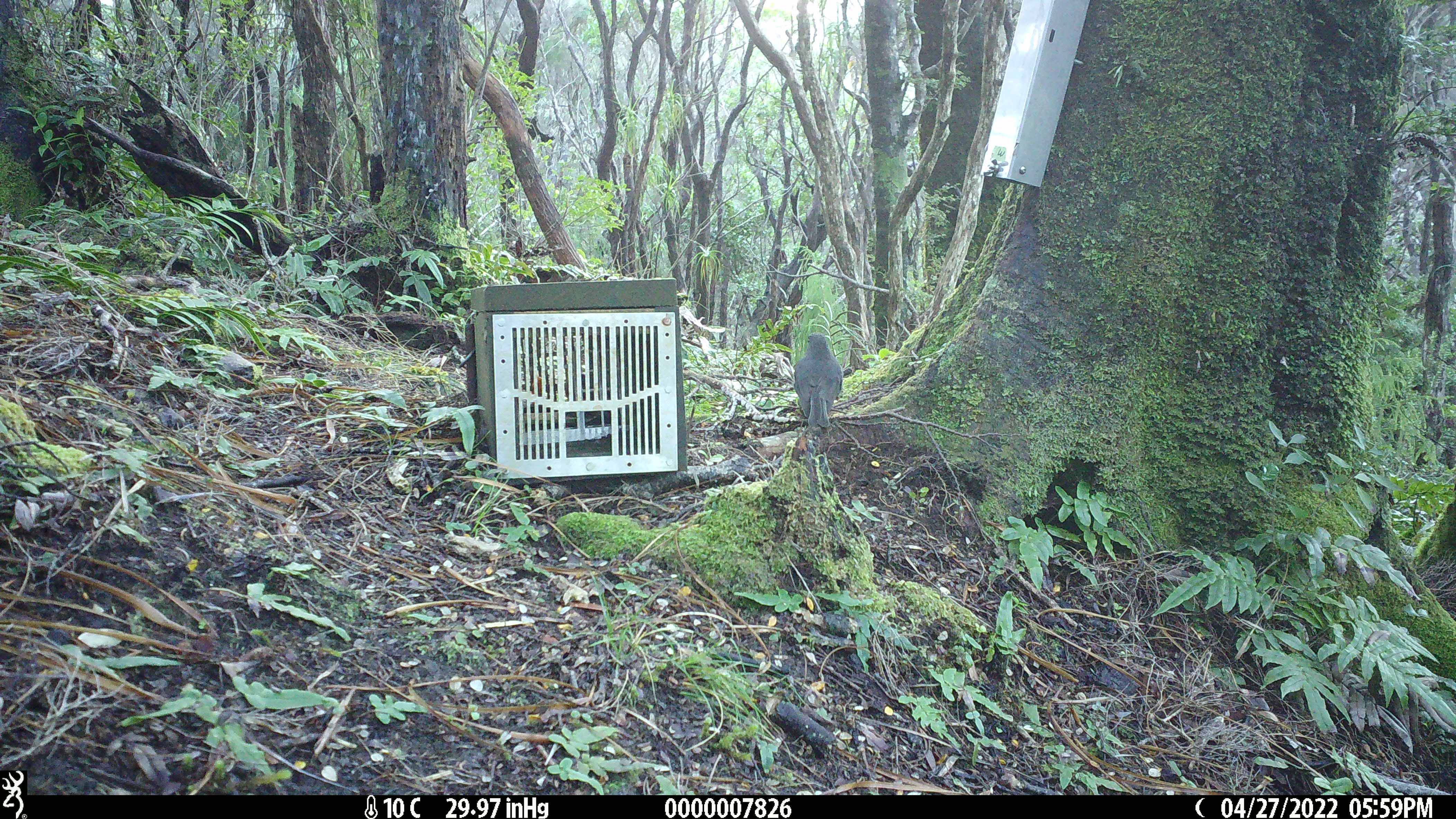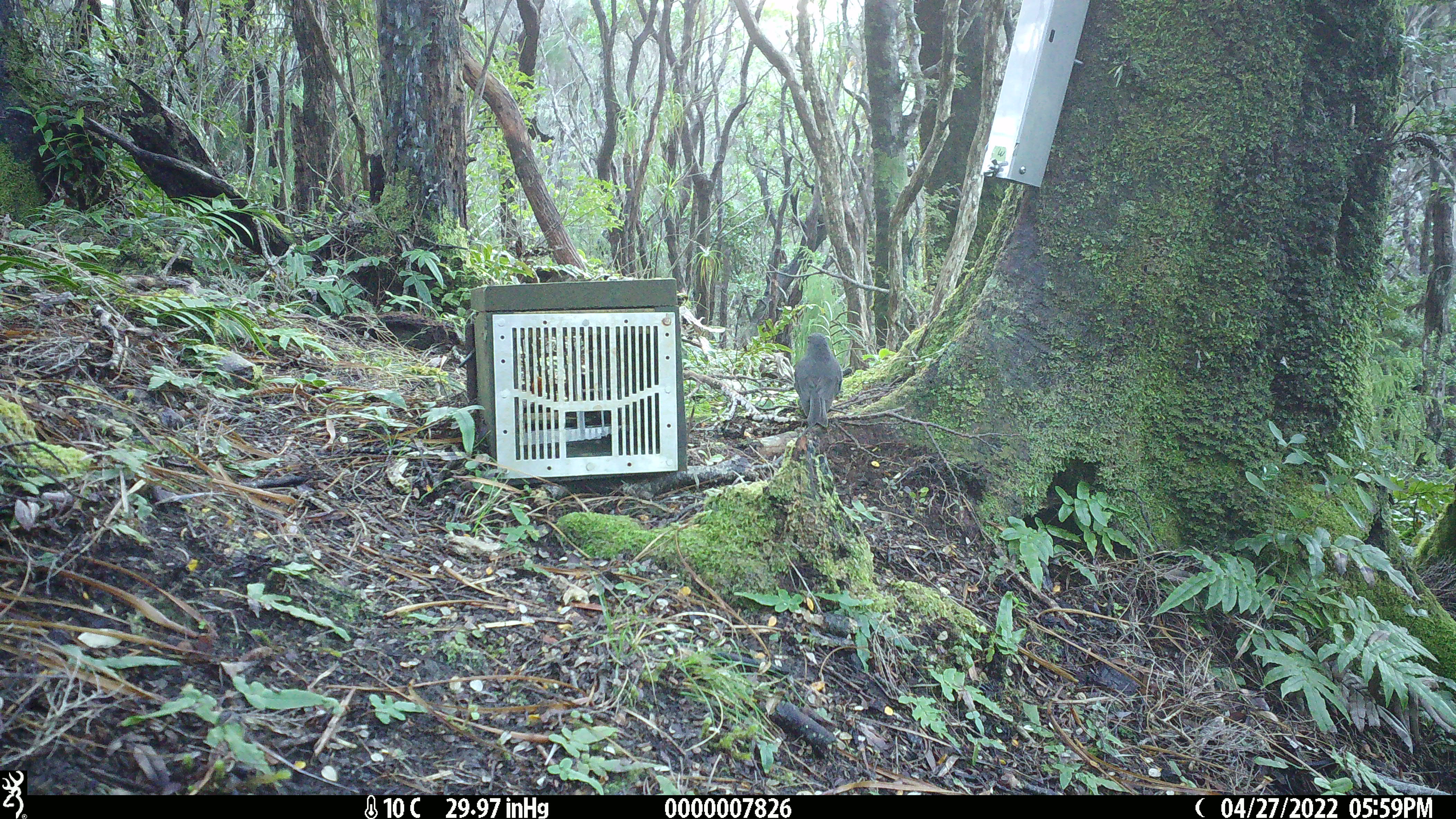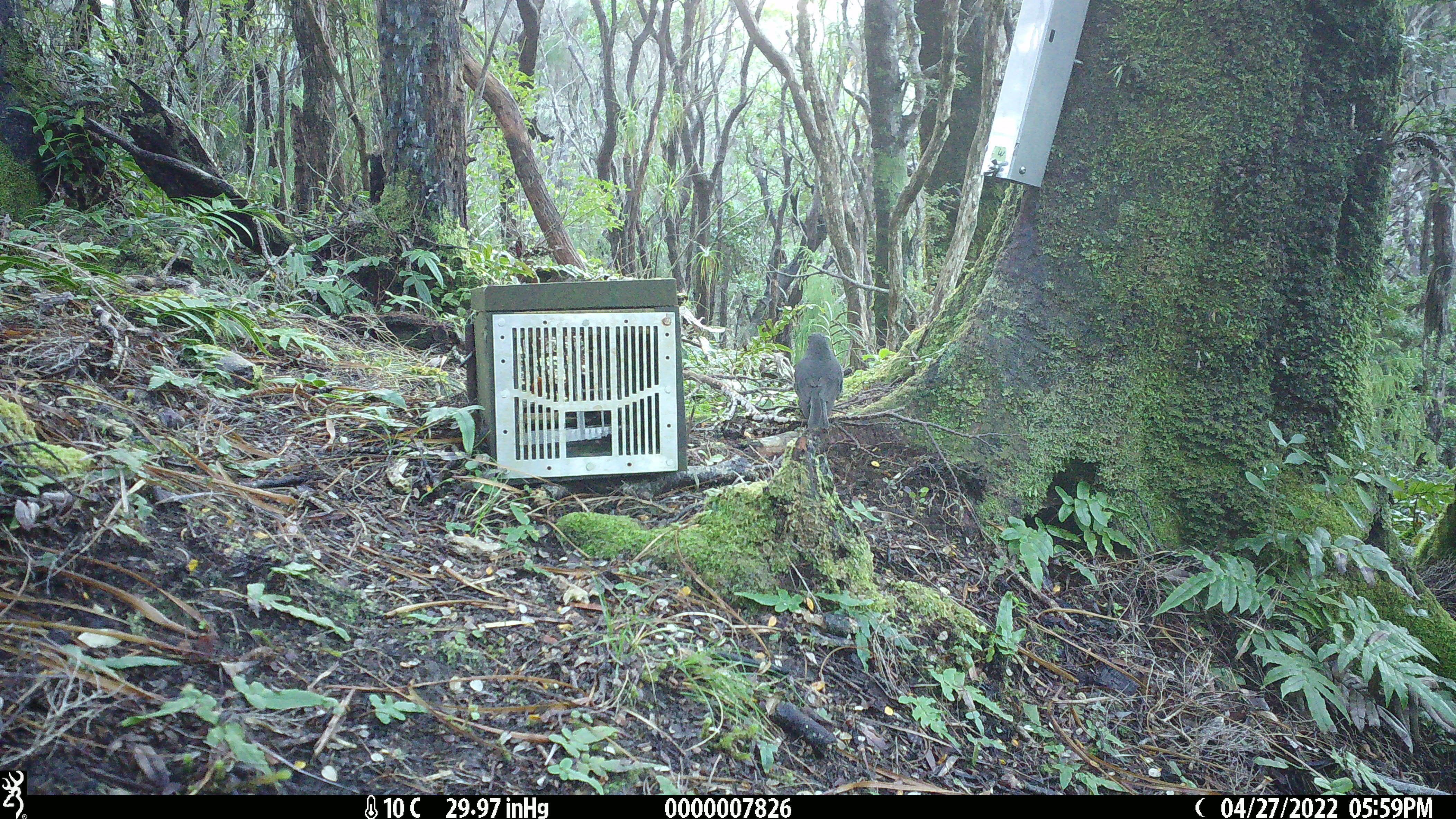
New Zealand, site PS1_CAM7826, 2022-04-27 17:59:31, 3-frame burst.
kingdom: Animalia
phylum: Chordata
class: Aves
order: Passeriformes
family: Petroicidae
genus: Petroica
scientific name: Petroica australis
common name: new zealand robin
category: robin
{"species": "robin (new zealand robin) (Petroica australis)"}